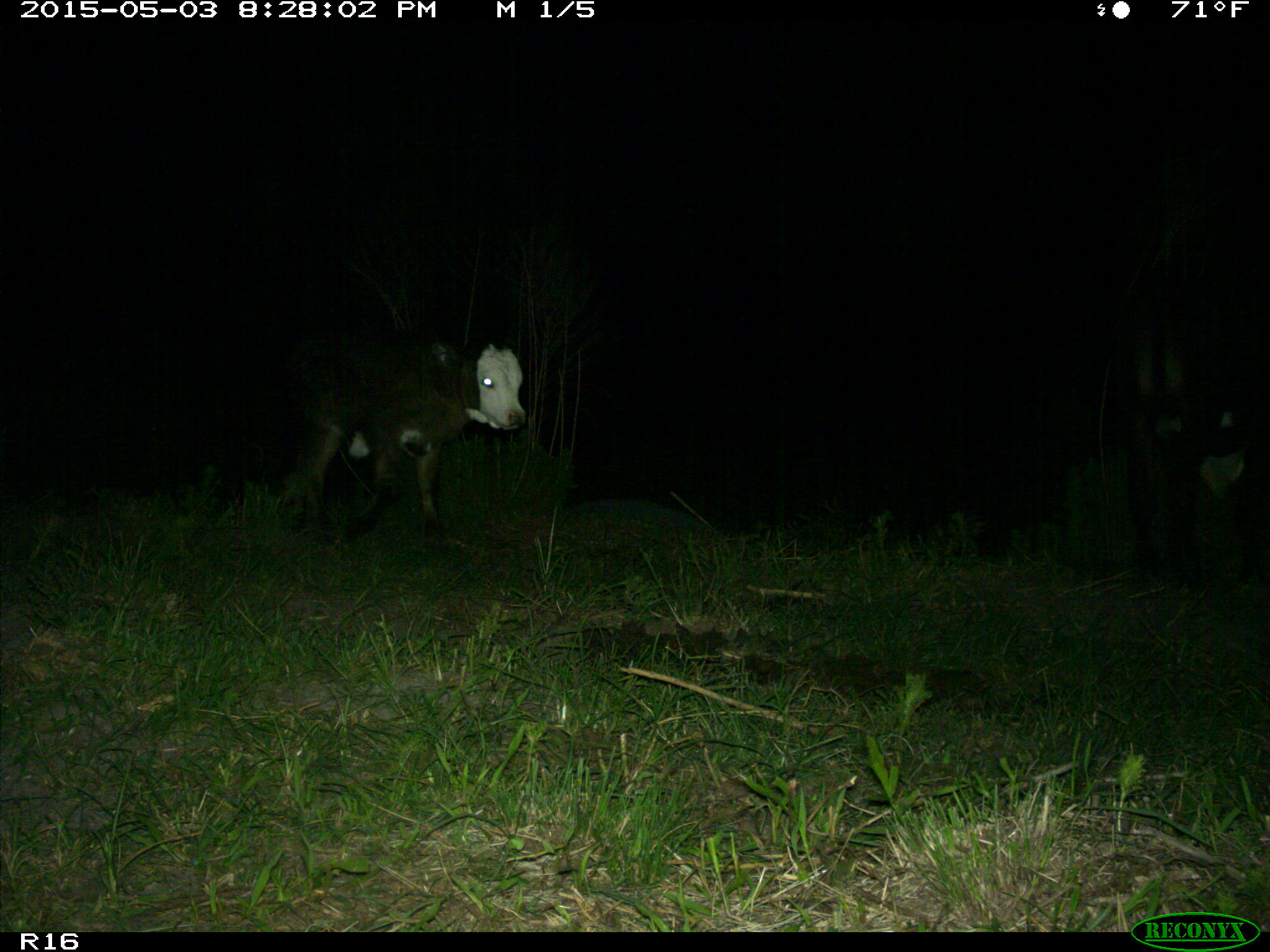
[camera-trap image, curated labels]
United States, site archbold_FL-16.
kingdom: Animalia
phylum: Chordata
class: Mammalia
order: Artiodactyla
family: Bovidae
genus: Bos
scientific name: Bos taurus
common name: domestic cow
Bos taurus (domestic cow).